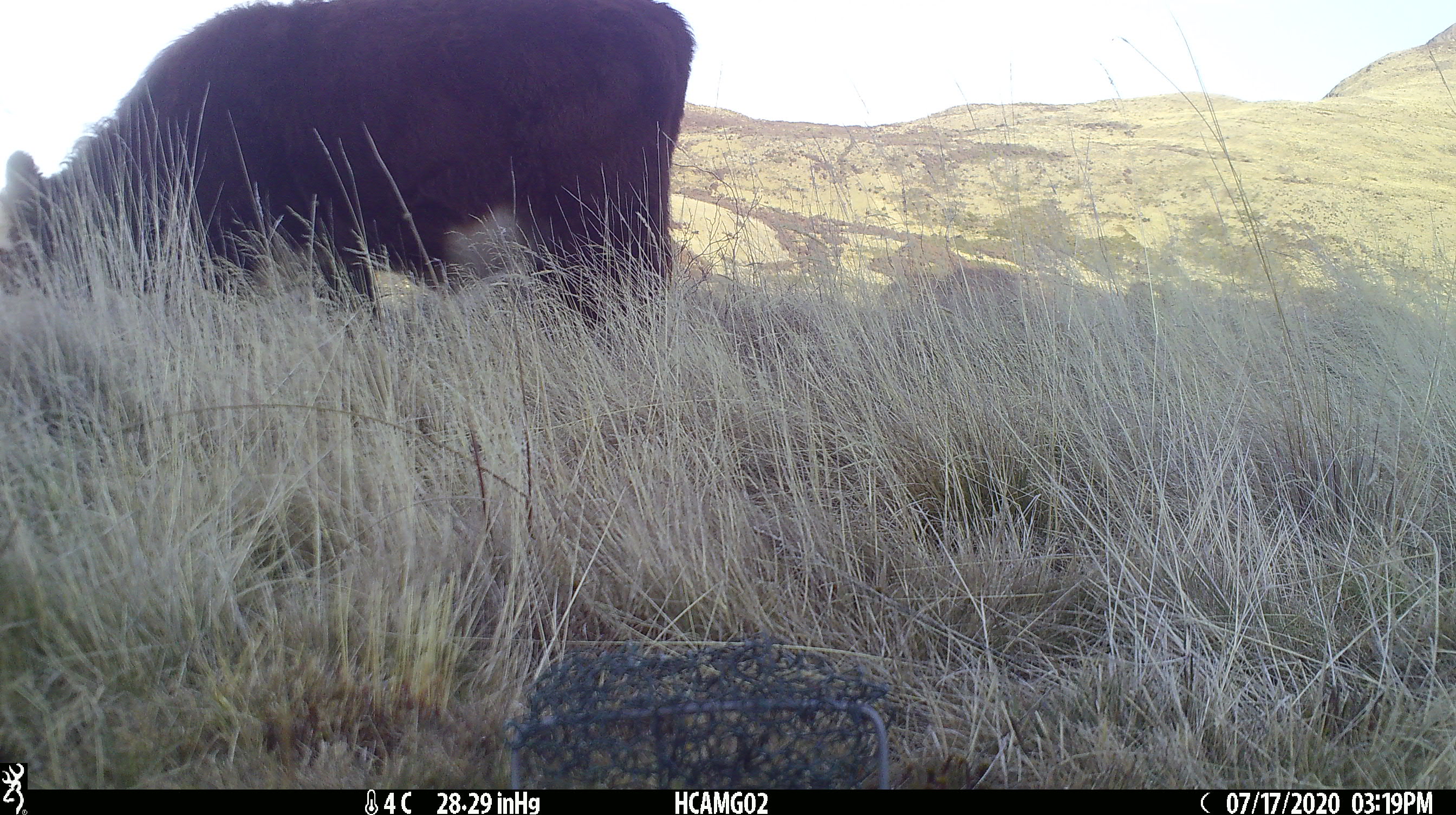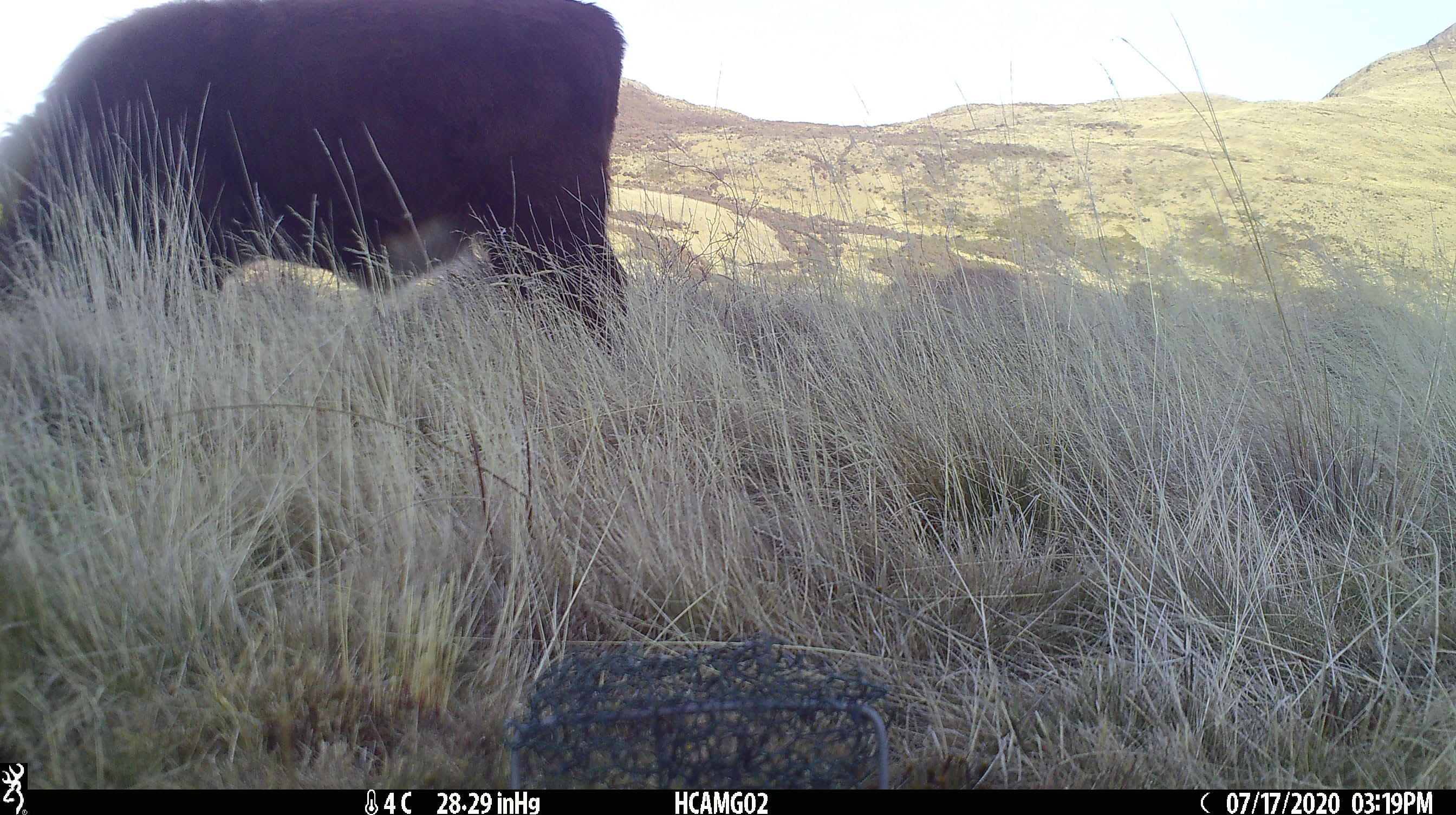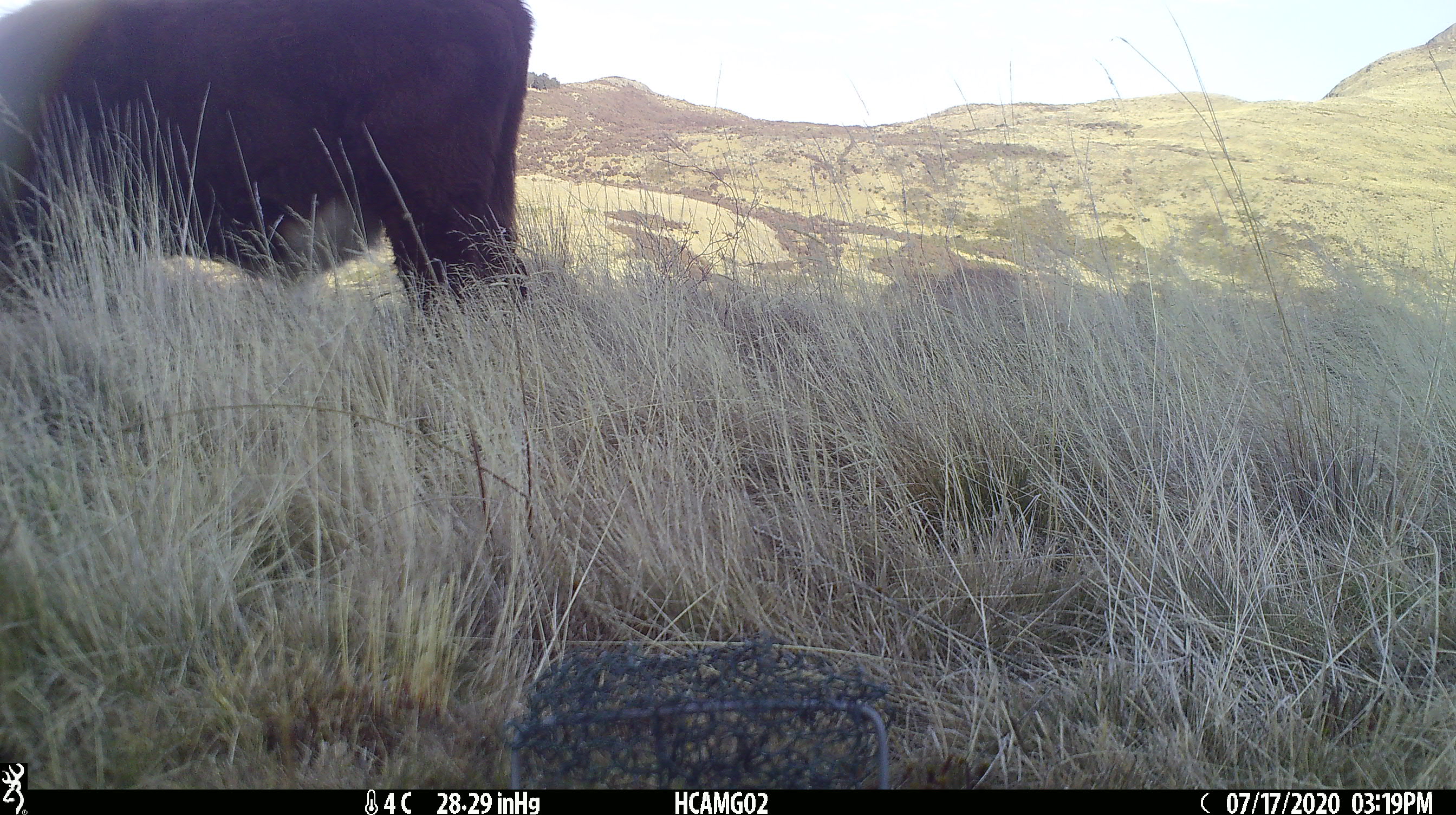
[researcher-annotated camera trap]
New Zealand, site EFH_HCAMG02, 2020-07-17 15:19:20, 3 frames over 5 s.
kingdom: Animalia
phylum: Chordata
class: Mammalia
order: Artiodactyla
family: Bovidae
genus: Bos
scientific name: Bos taurus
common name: domestic cow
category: cow